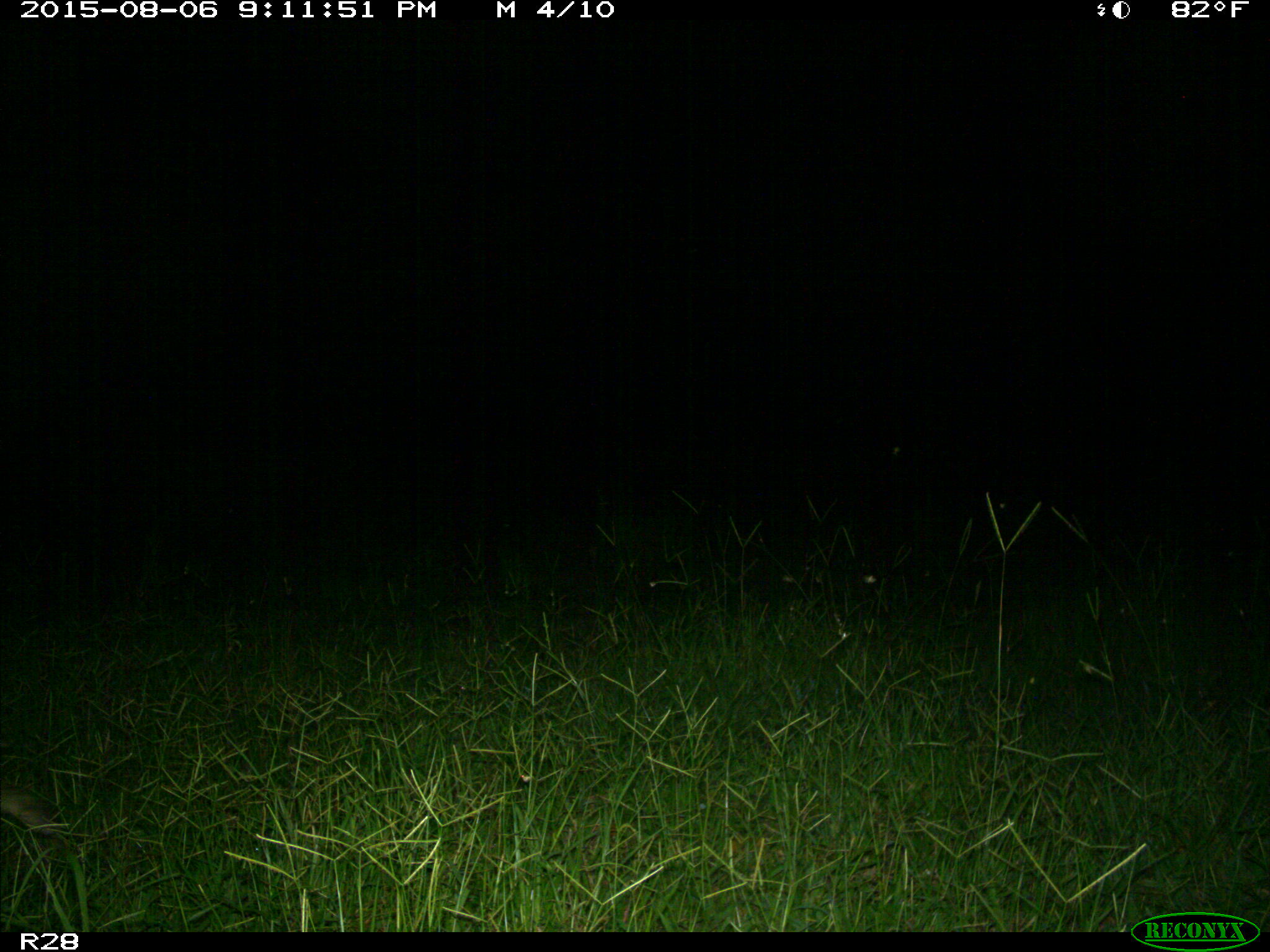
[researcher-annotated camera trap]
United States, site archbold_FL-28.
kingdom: Animalia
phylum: Chordata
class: Mammalia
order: Carnivora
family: Felidae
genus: Lynx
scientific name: Lynx rufus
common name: bobcat